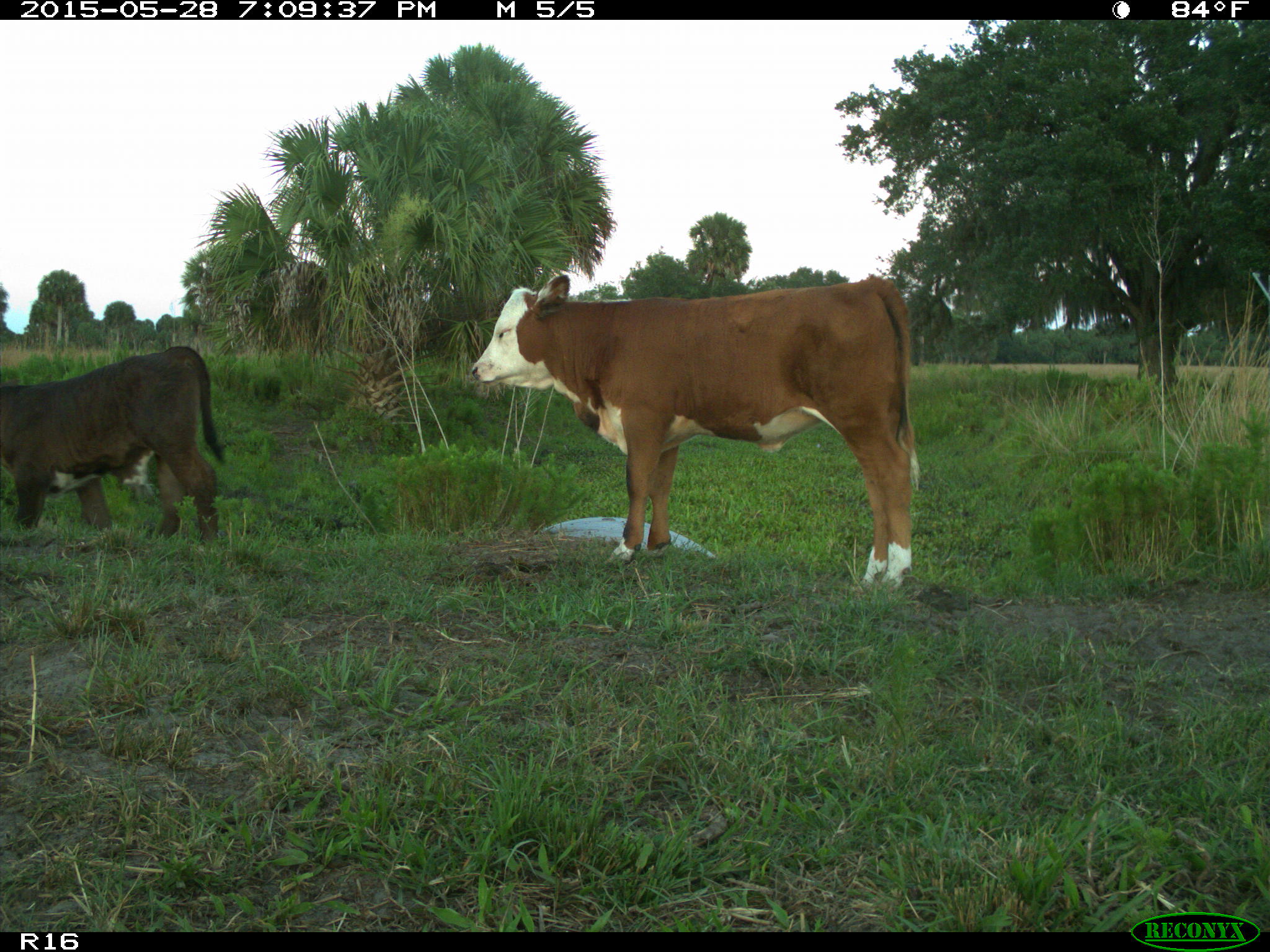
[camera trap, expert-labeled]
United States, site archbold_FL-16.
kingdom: Animalia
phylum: Chordata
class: Mammalia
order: Artiodactyla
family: Bovidae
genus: Bos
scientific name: Bos taurus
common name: domestic cow